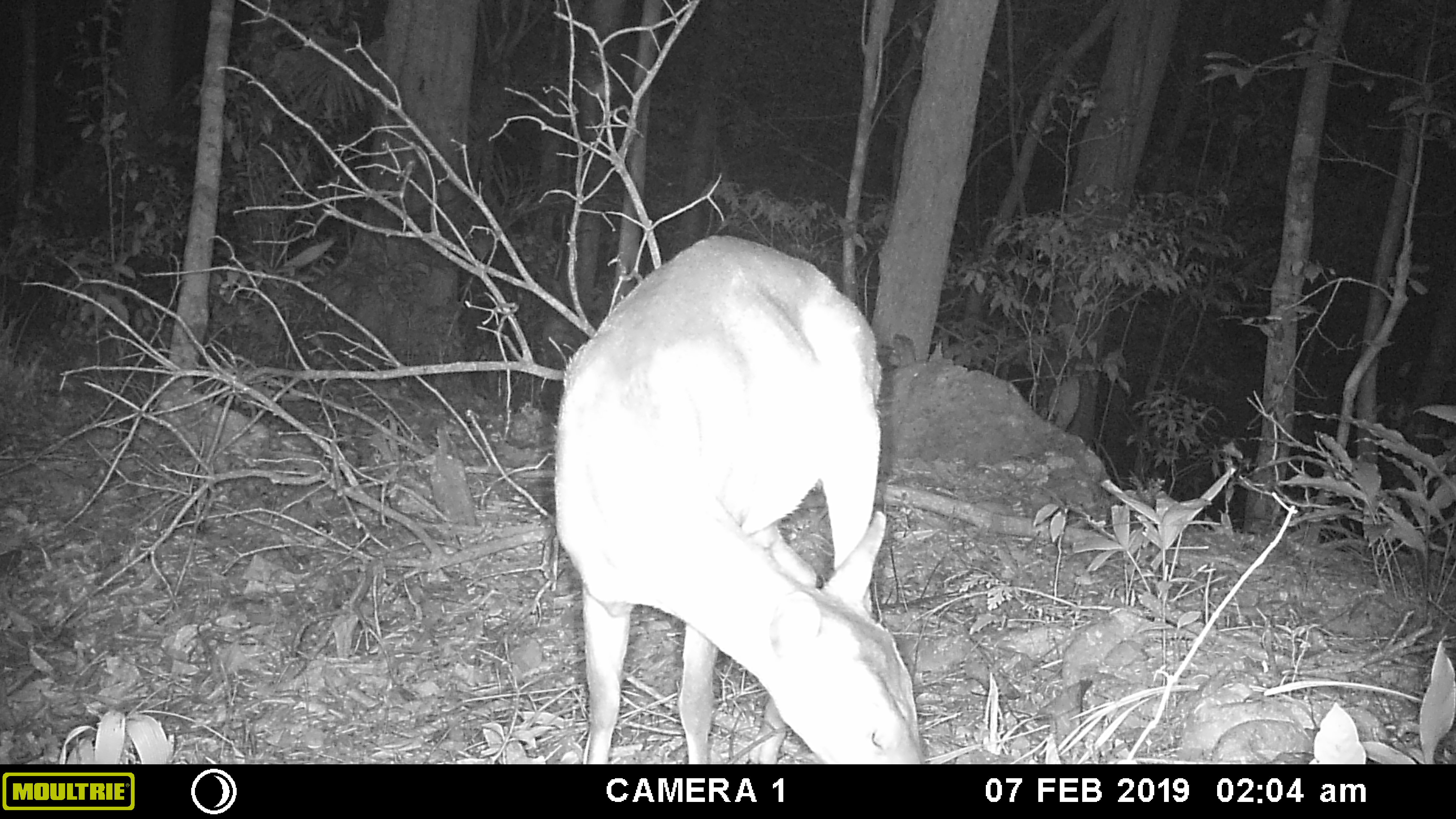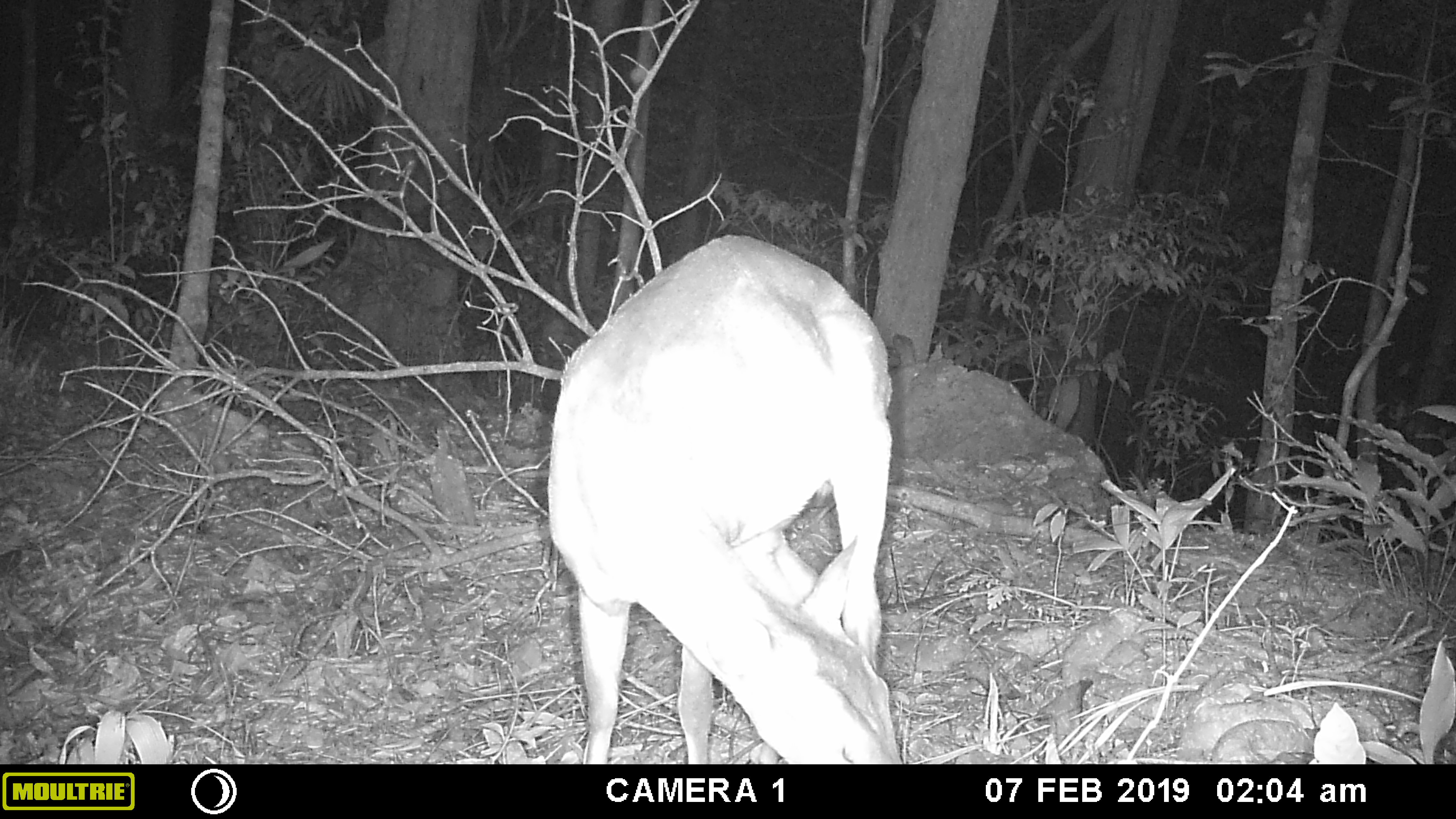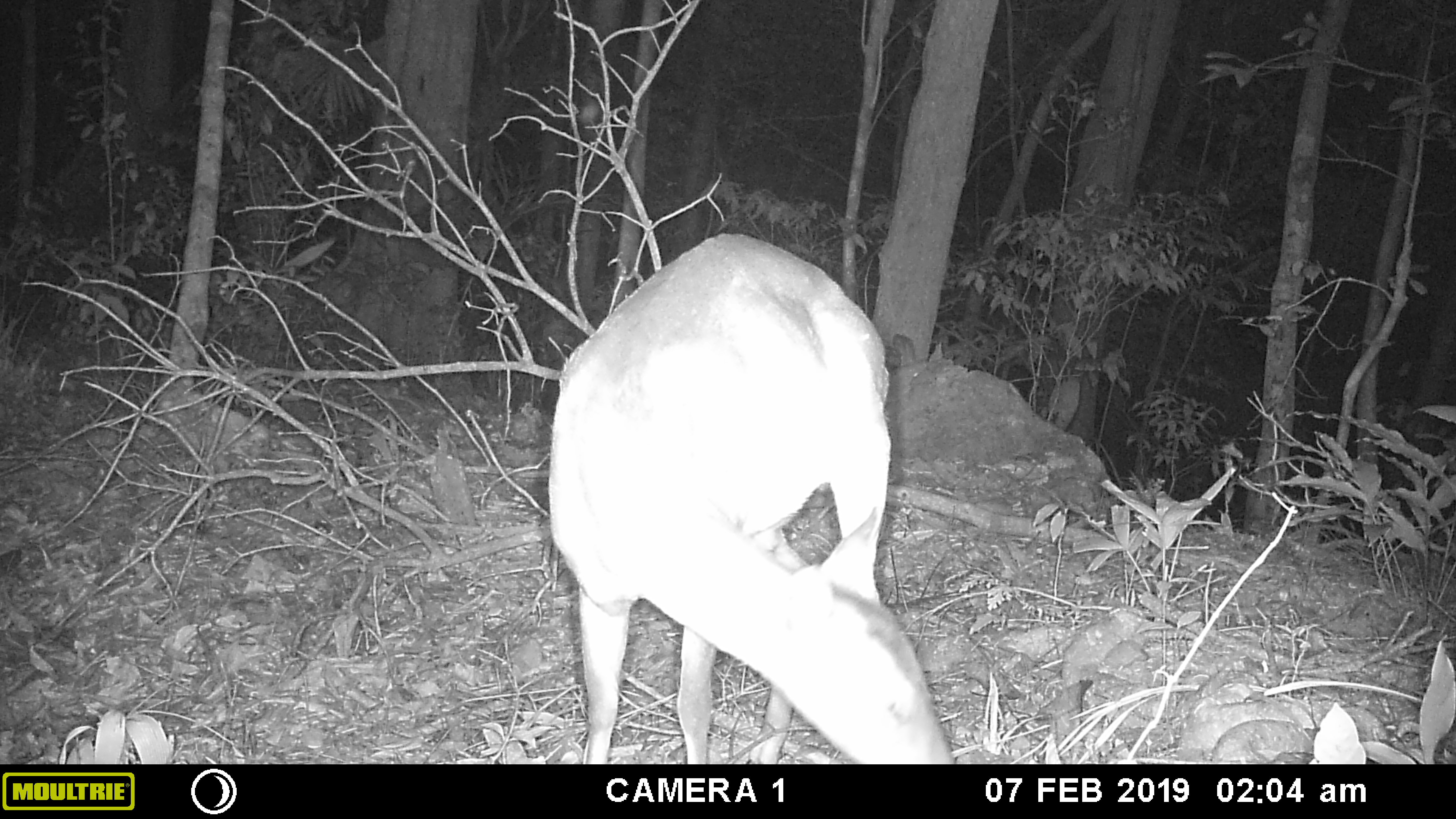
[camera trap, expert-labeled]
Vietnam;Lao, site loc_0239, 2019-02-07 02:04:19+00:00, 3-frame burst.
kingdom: Animalia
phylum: Chordata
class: Mammalia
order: Artiodactyla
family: Cervidae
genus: Muntiacus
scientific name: Muntiacus vuquangensis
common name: large-antlered muntjac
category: large antlered muntjac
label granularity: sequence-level